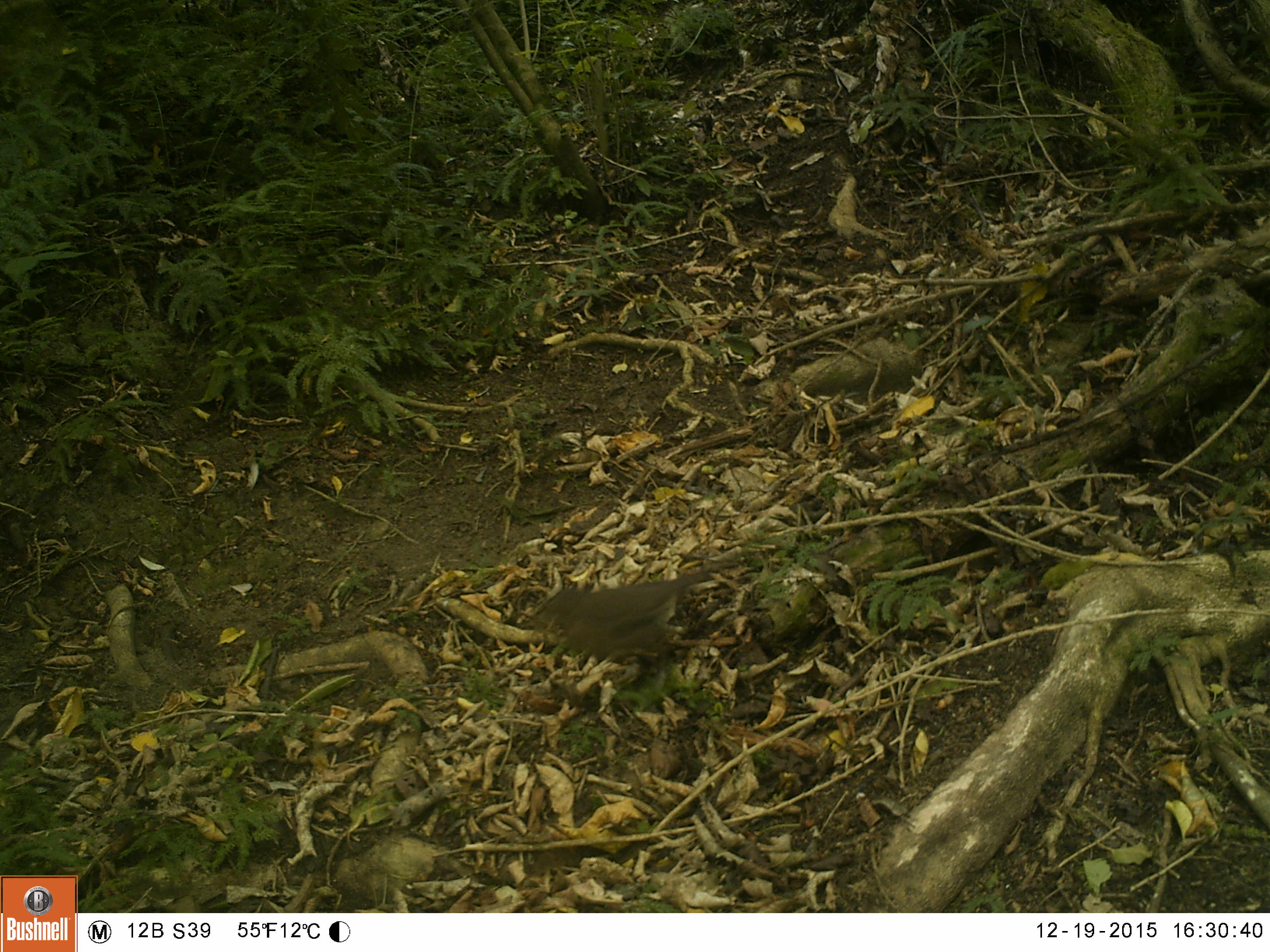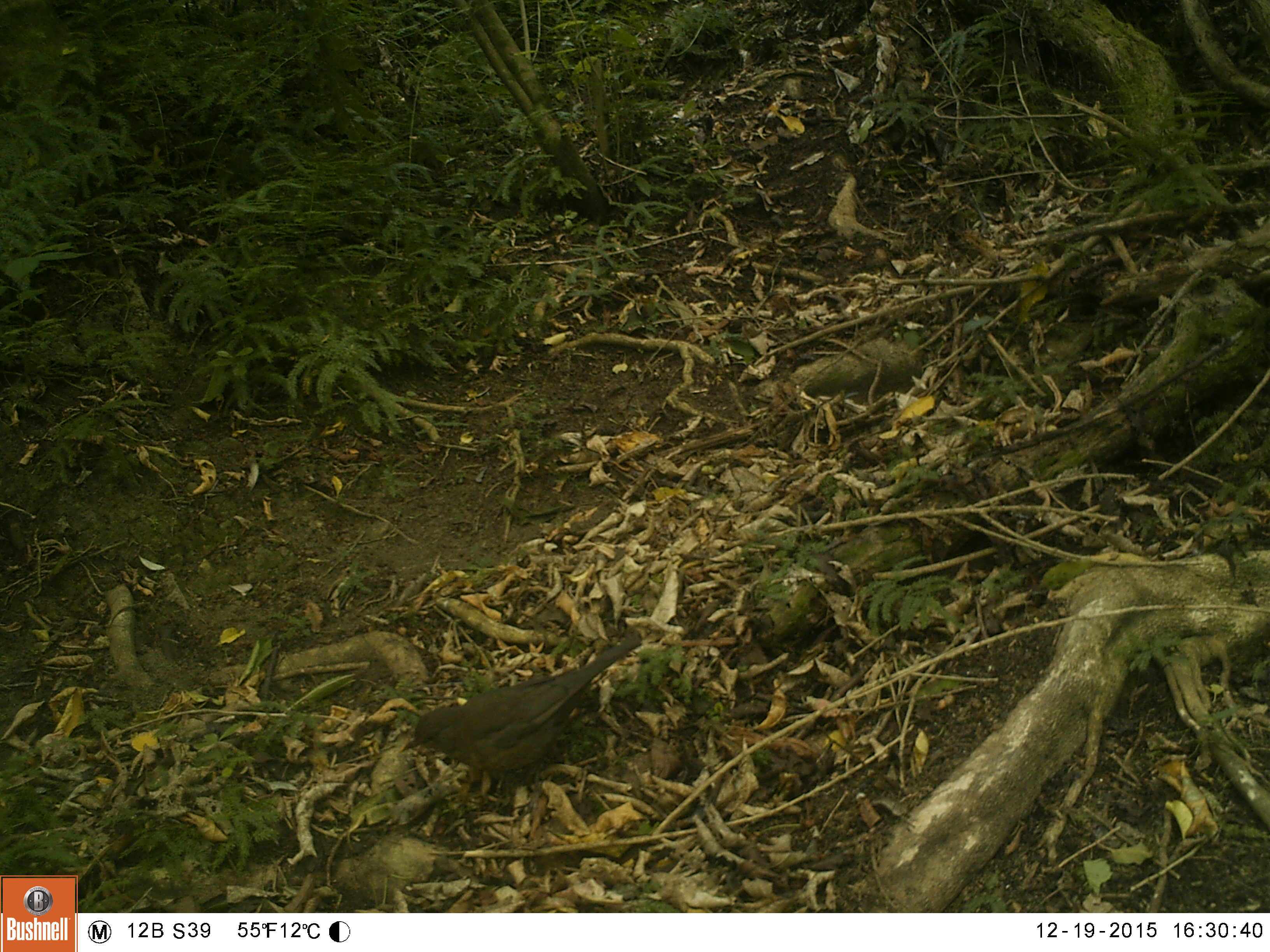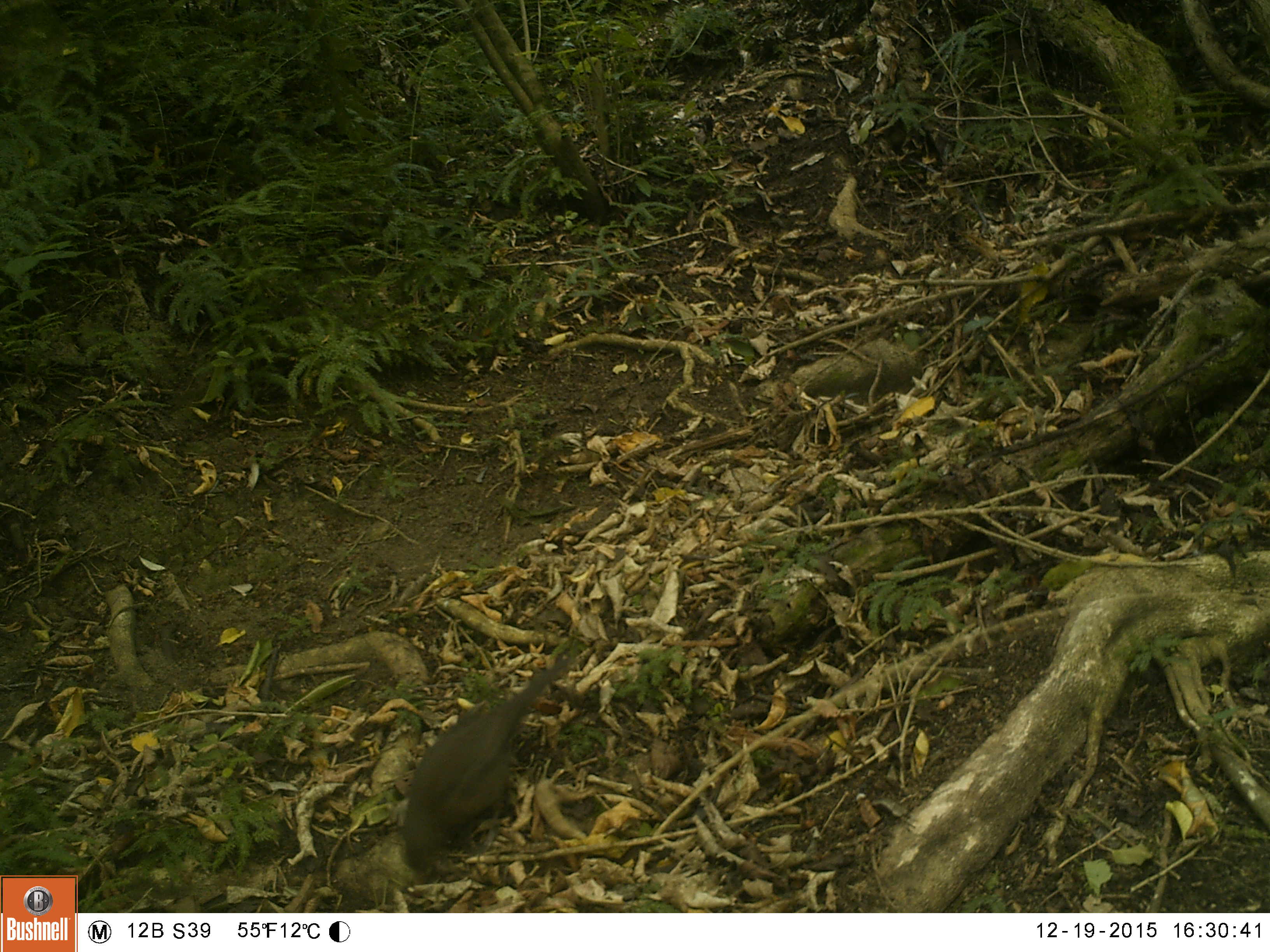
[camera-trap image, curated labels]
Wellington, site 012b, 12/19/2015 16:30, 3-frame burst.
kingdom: Animalia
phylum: Chordata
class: Aves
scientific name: Aves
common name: bird